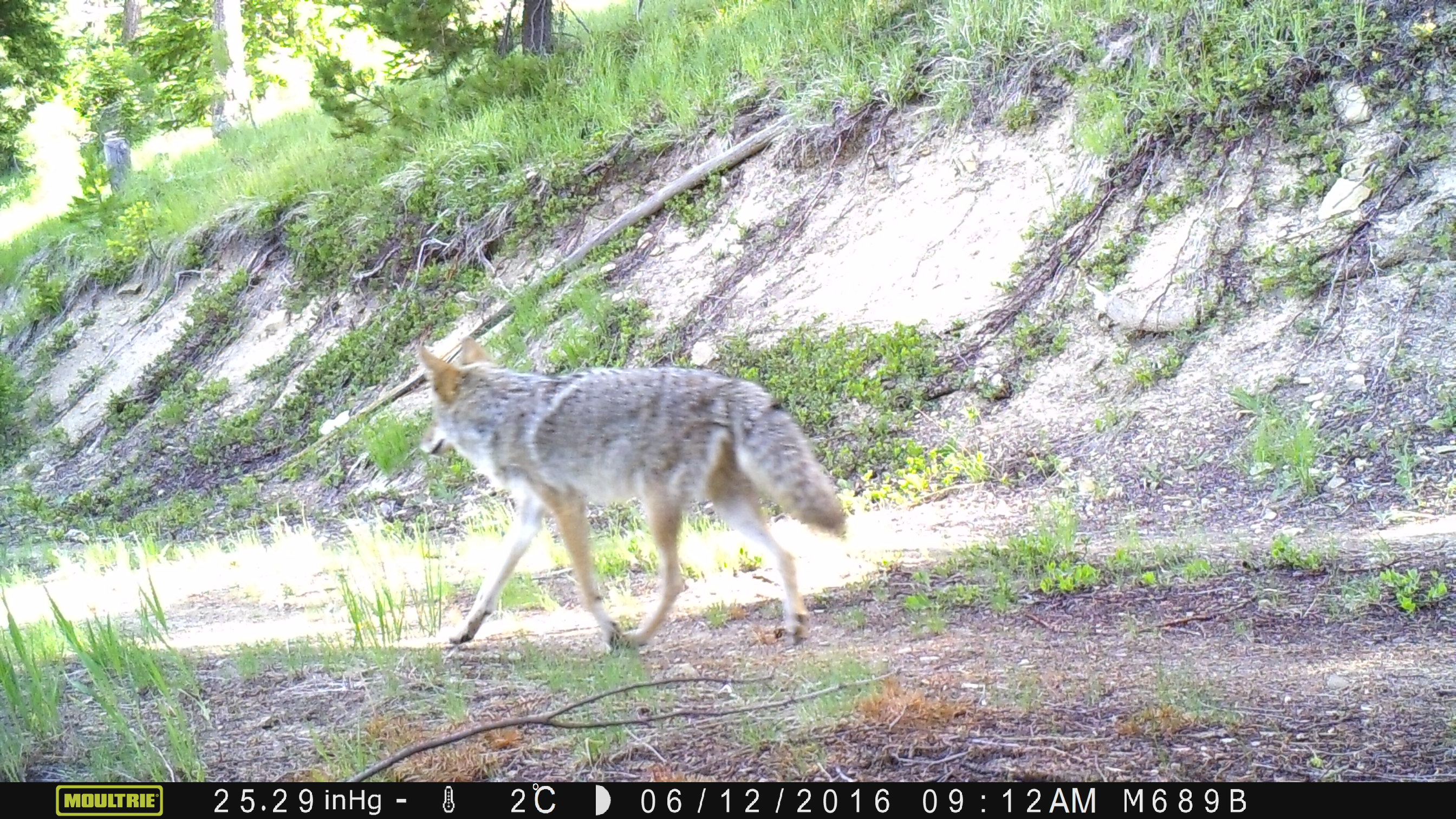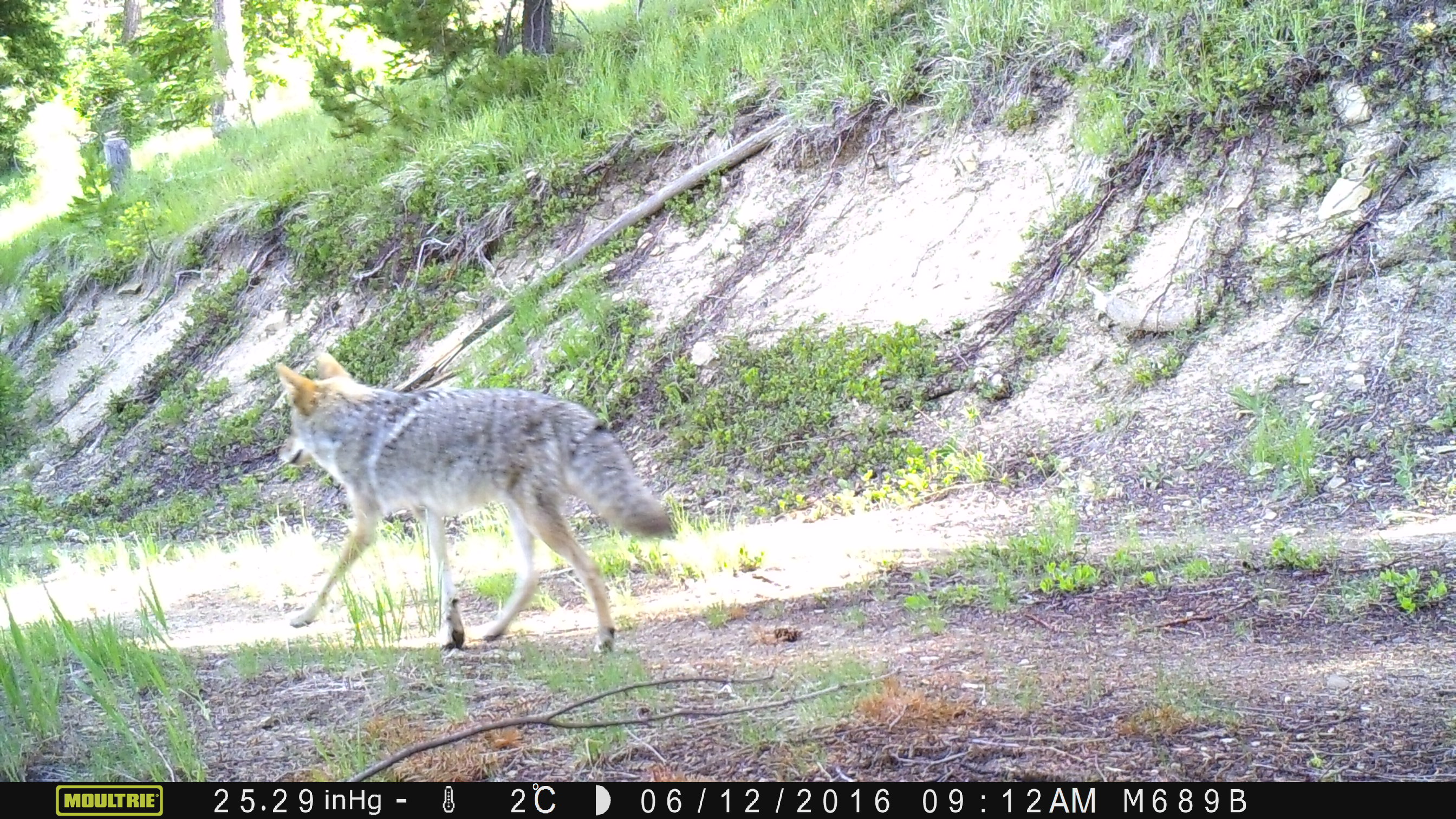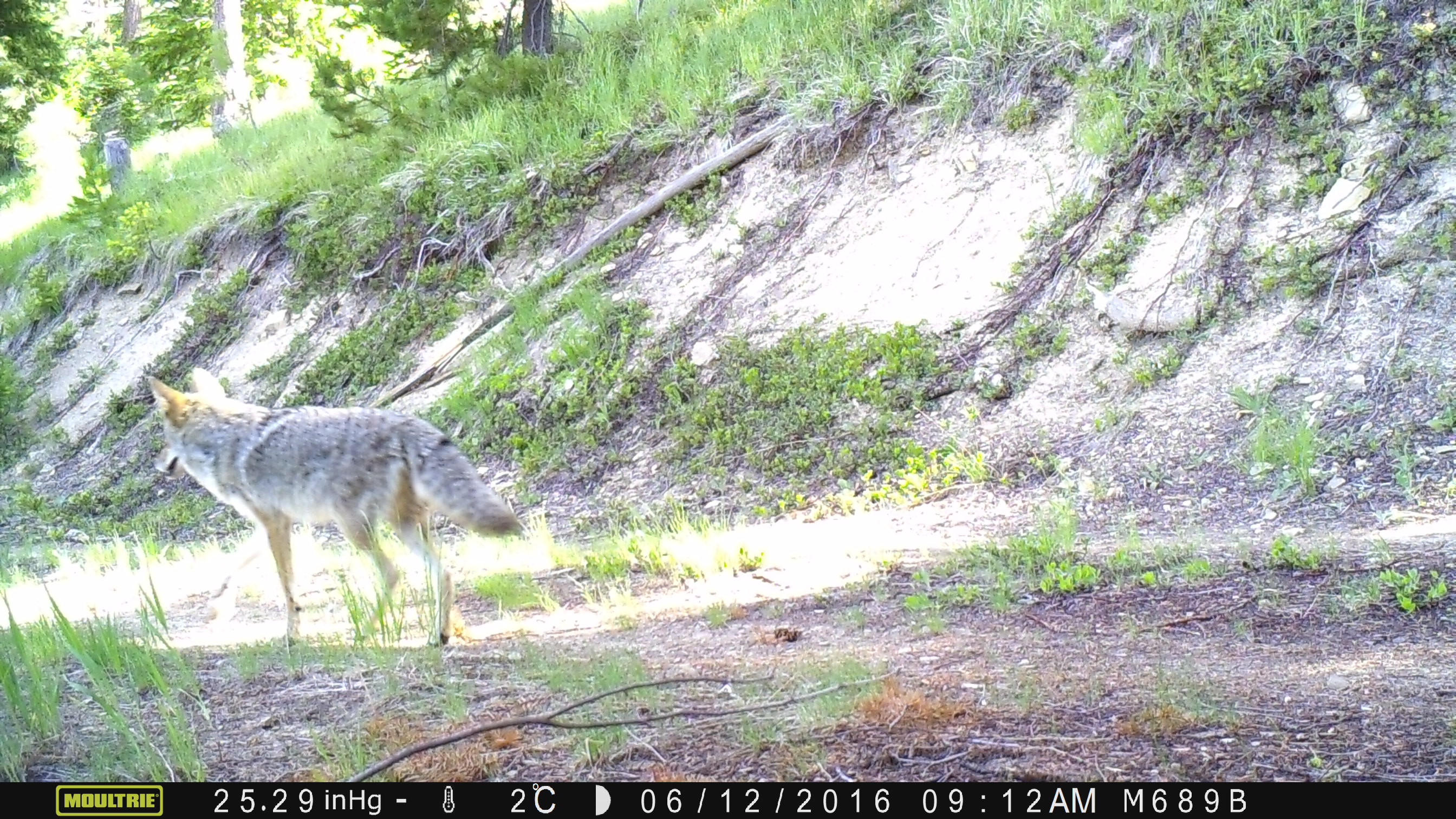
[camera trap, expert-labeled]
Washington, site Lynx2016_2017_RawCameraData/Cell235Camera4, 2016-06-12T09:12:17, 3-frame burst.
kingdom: Animalia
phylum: Chordata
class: Mammalia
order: Carnivora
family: Canidae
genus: Canis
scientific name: Canis latrans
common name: coyote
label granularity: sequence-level